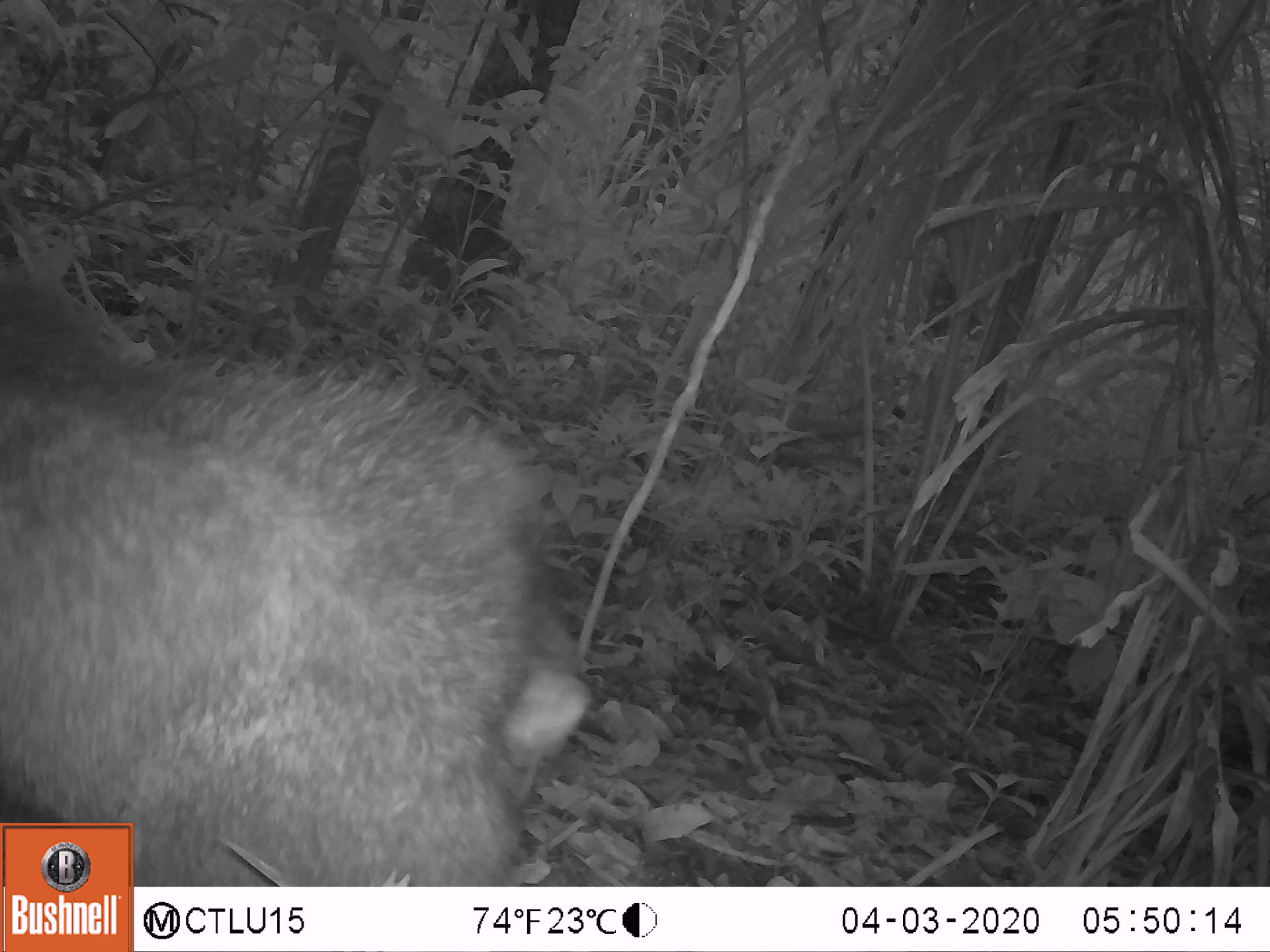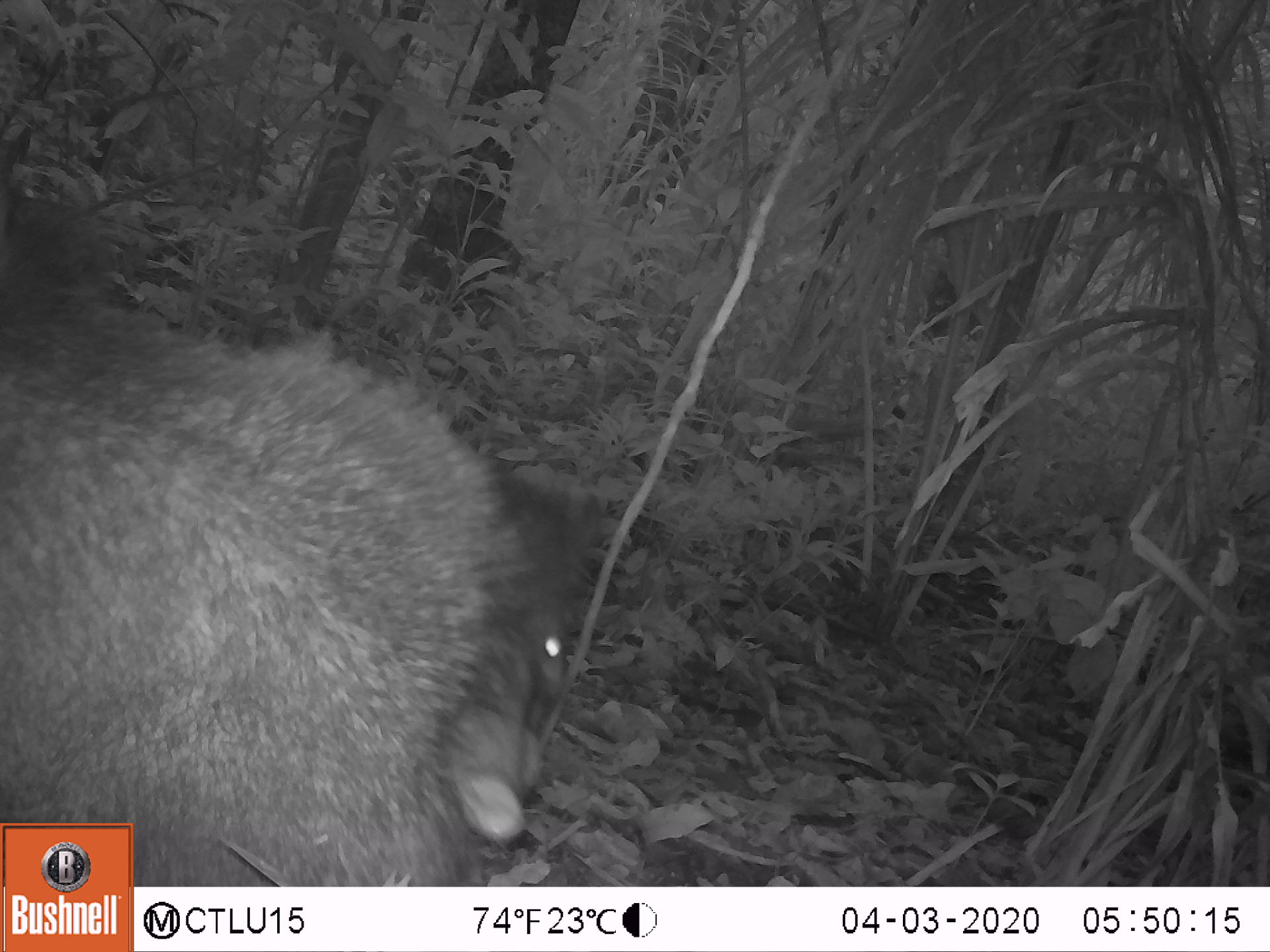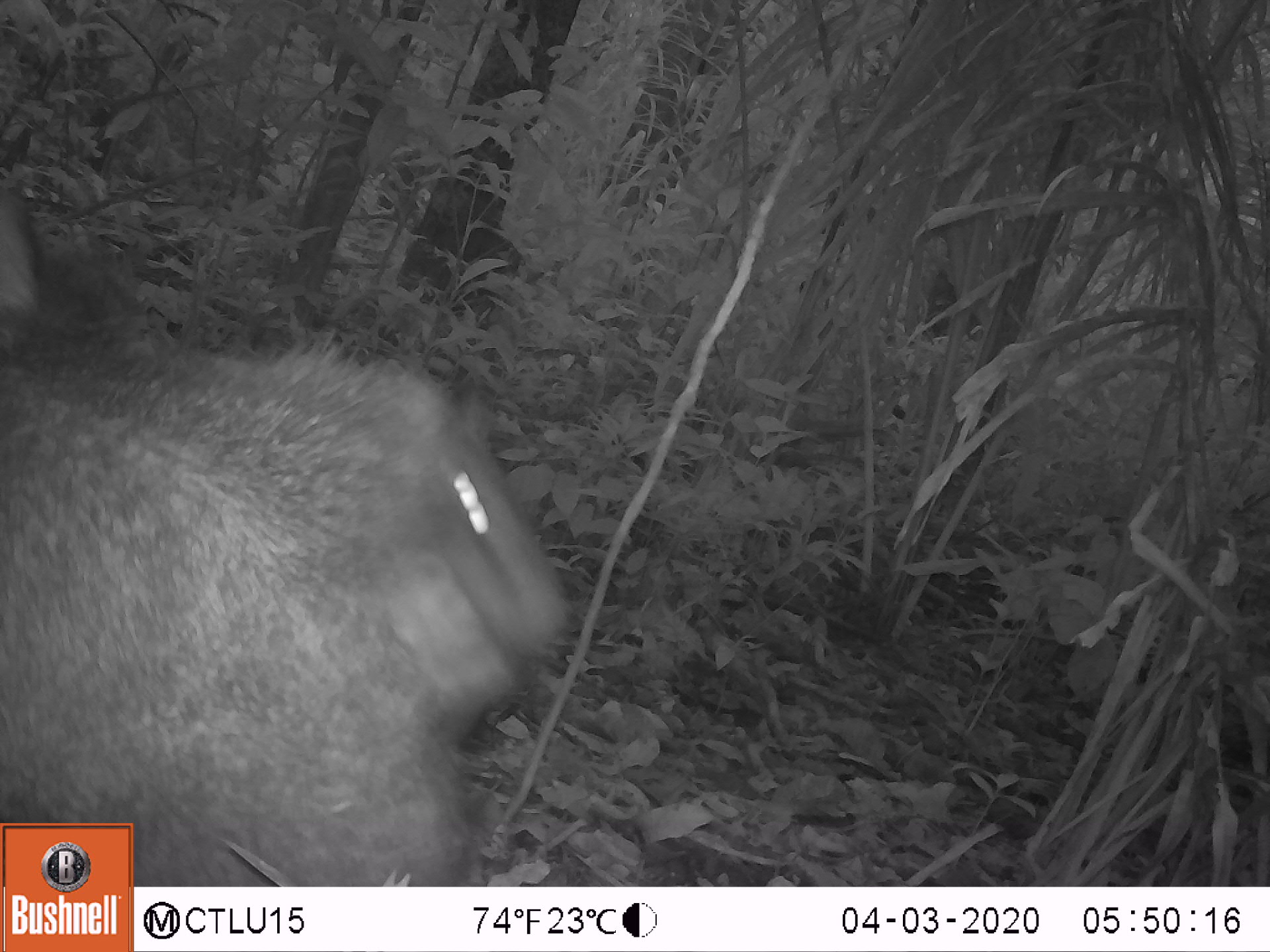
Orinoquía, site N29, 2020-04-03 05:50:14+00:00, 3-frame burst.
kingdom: Animalia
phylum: Chordata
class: Mammalia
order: Artiodactyla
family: Tayassuidae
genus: Pecari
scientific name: Pecari tajacu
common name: collared peccary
Collared peccary (Pecari tajacu).